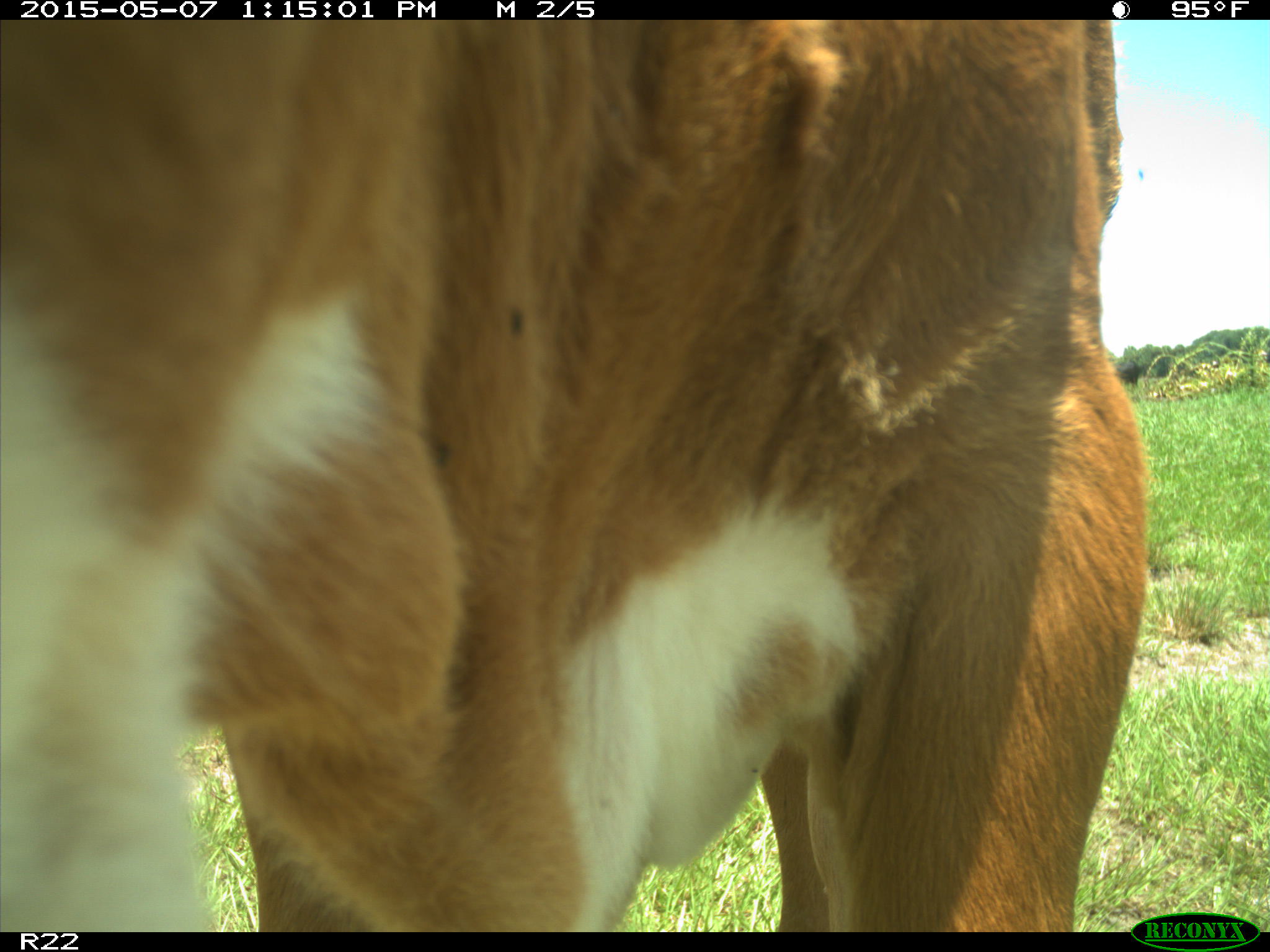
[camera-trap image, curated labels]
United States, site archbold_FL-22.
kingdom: Animalia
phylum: Chordata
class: Mammalia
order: Artiodactyla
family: Bovidae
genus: Bos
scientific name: Bos taurus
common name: domestic cow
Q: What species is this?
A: Bos taurus (domestic cow).